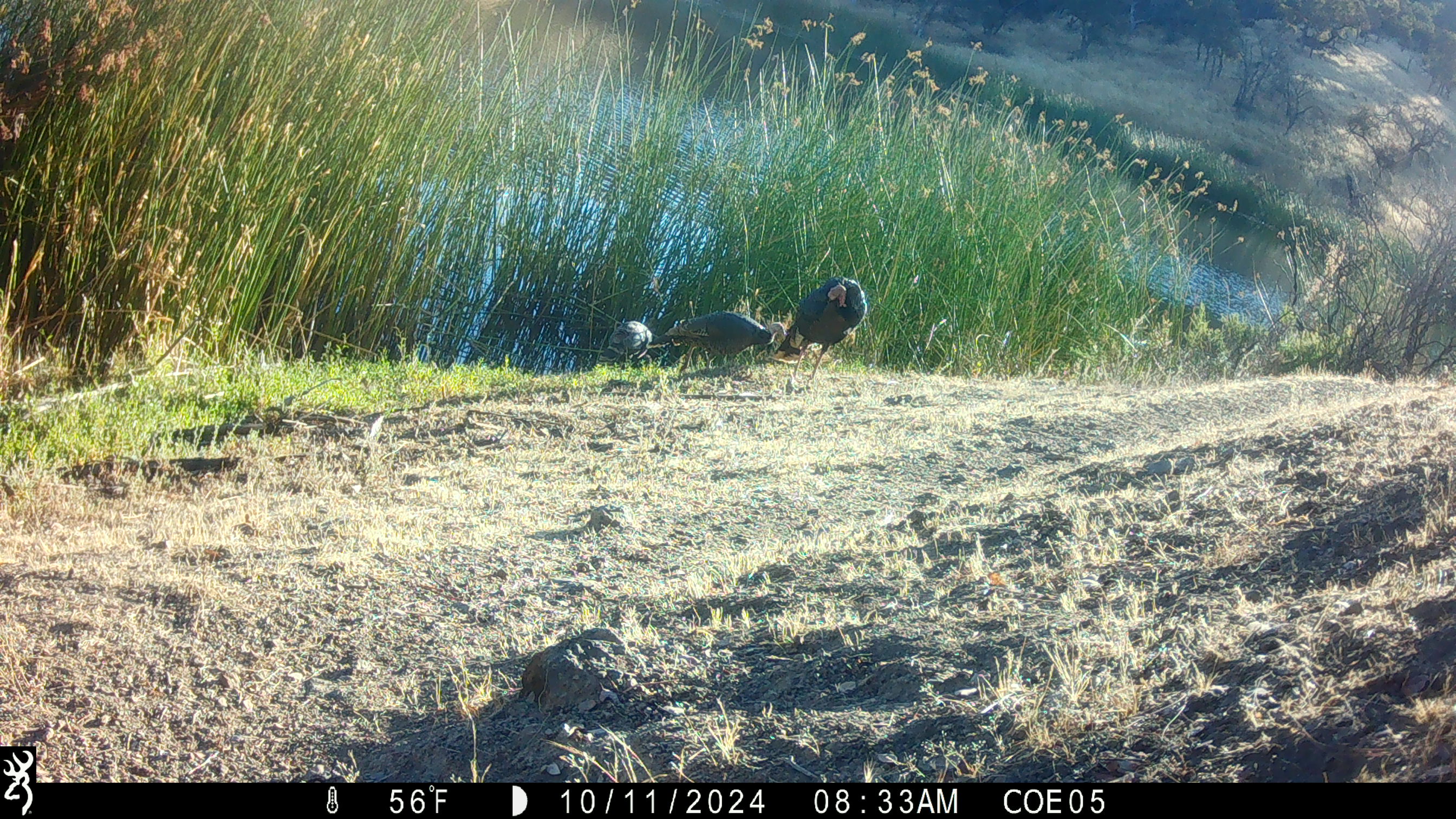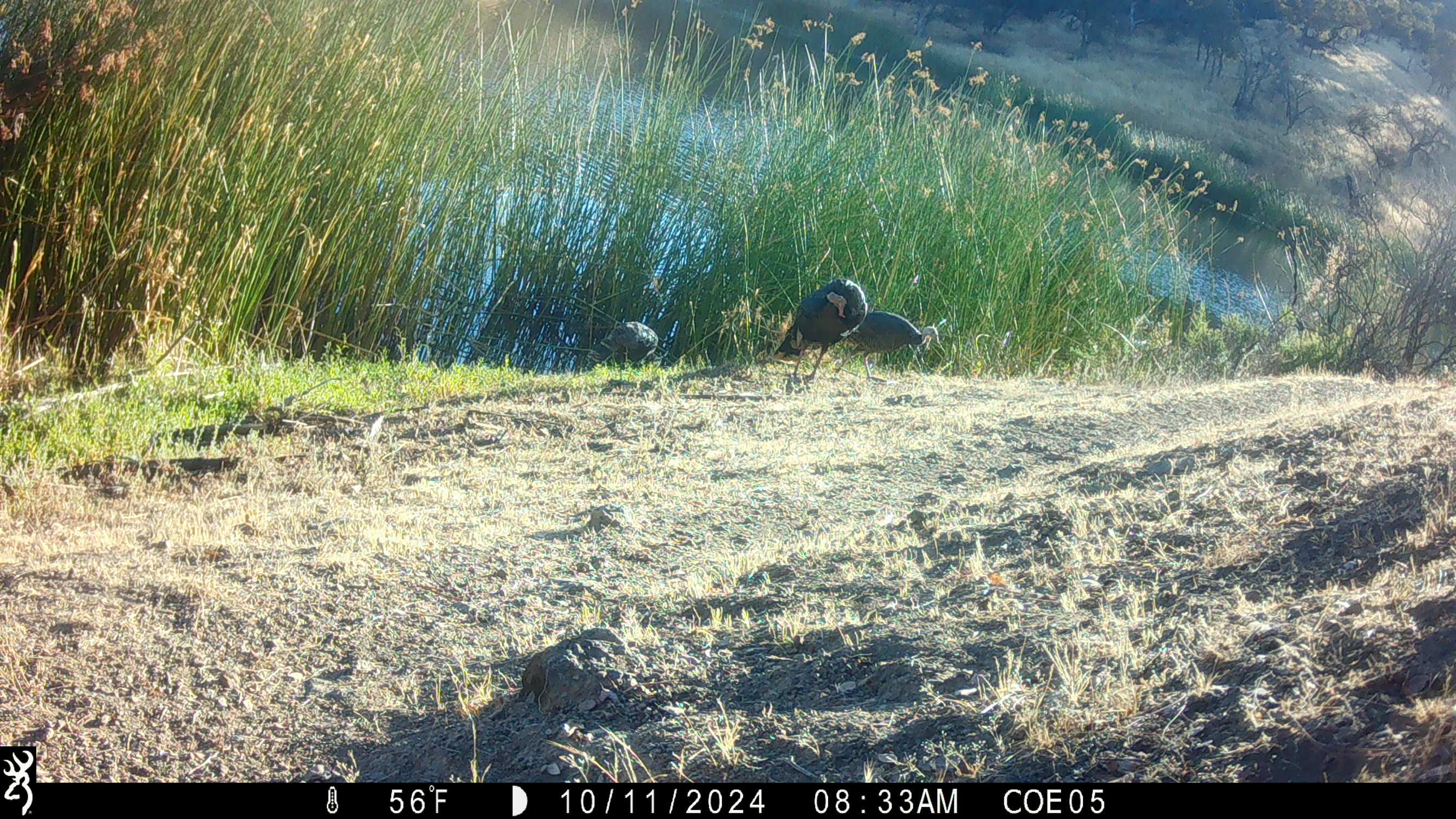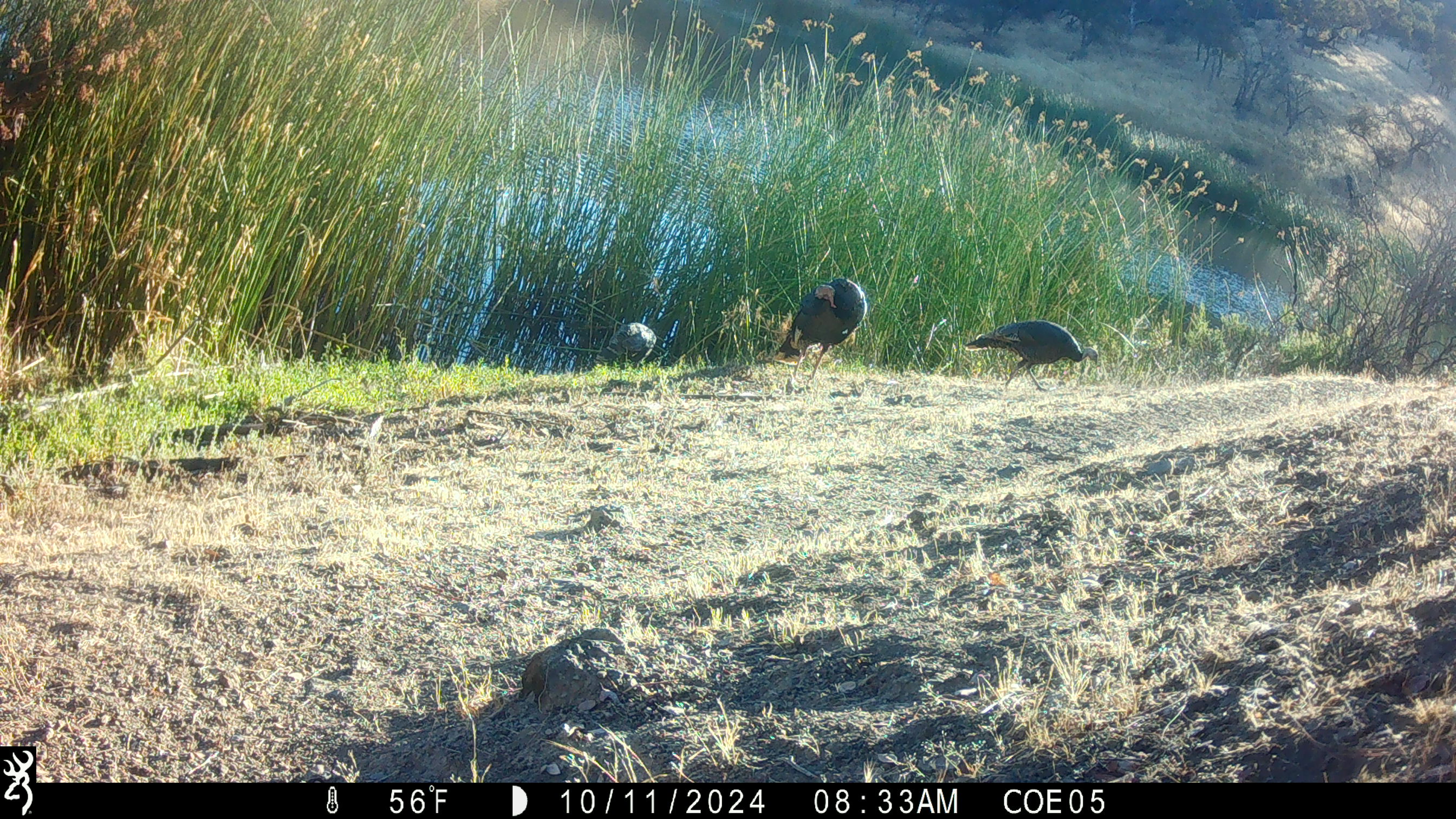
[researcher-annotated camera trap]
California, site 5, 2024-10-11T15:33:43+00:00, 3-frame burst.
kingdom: Animalia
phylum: Chordata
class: Aves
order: Galliformes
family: Phasianidae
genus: Meleagris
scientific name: Meleagris gallopavo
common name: turkey